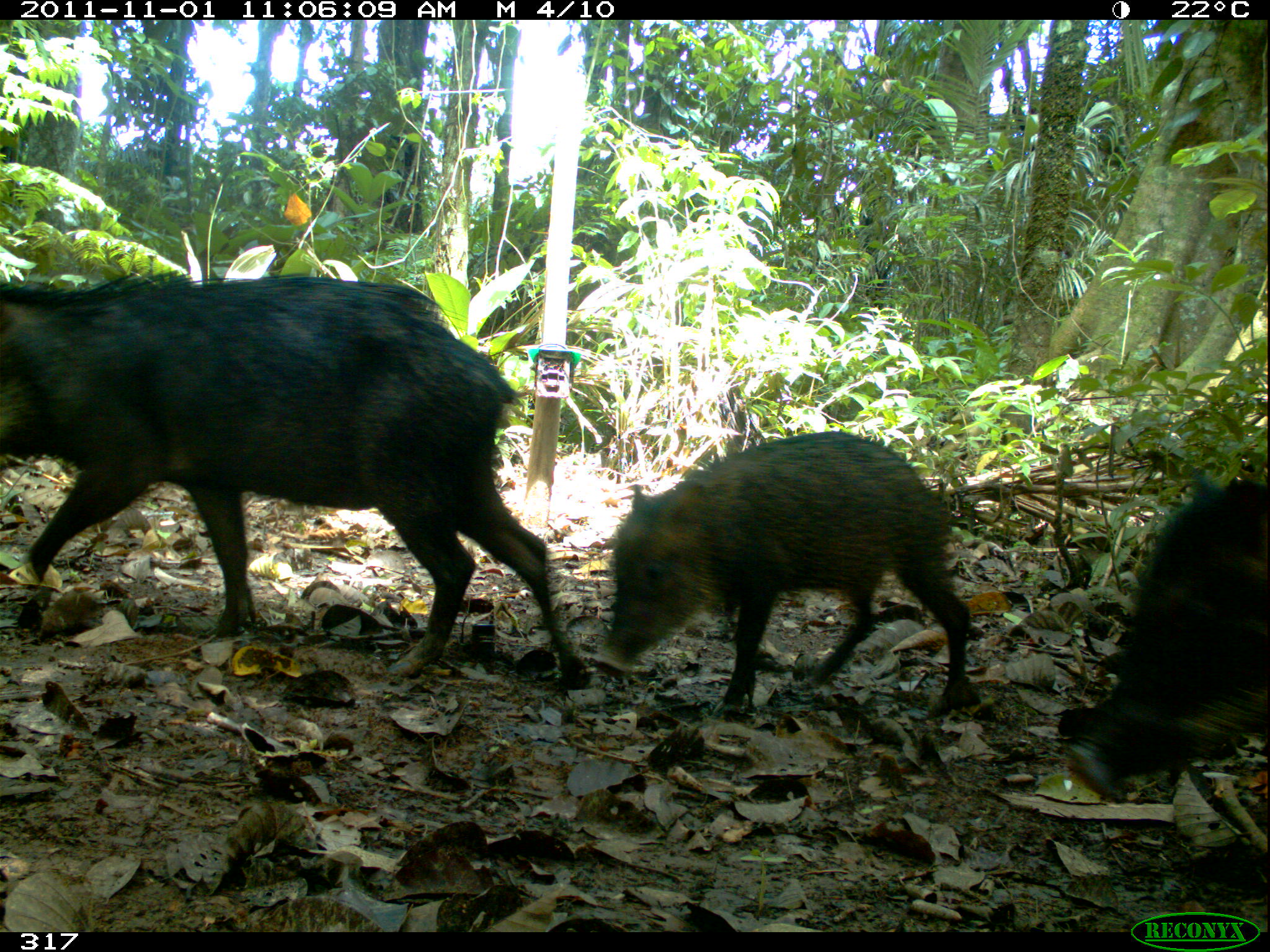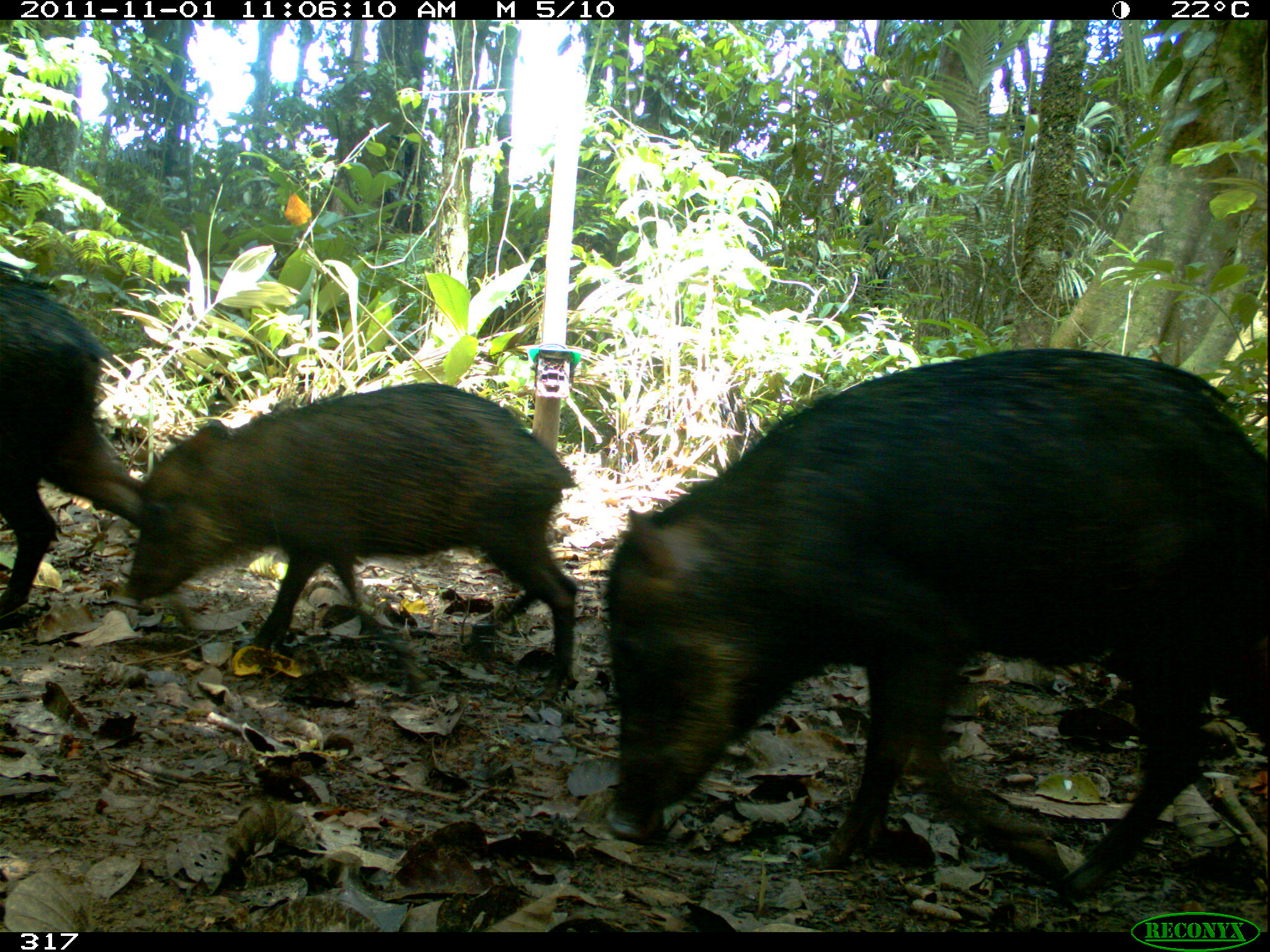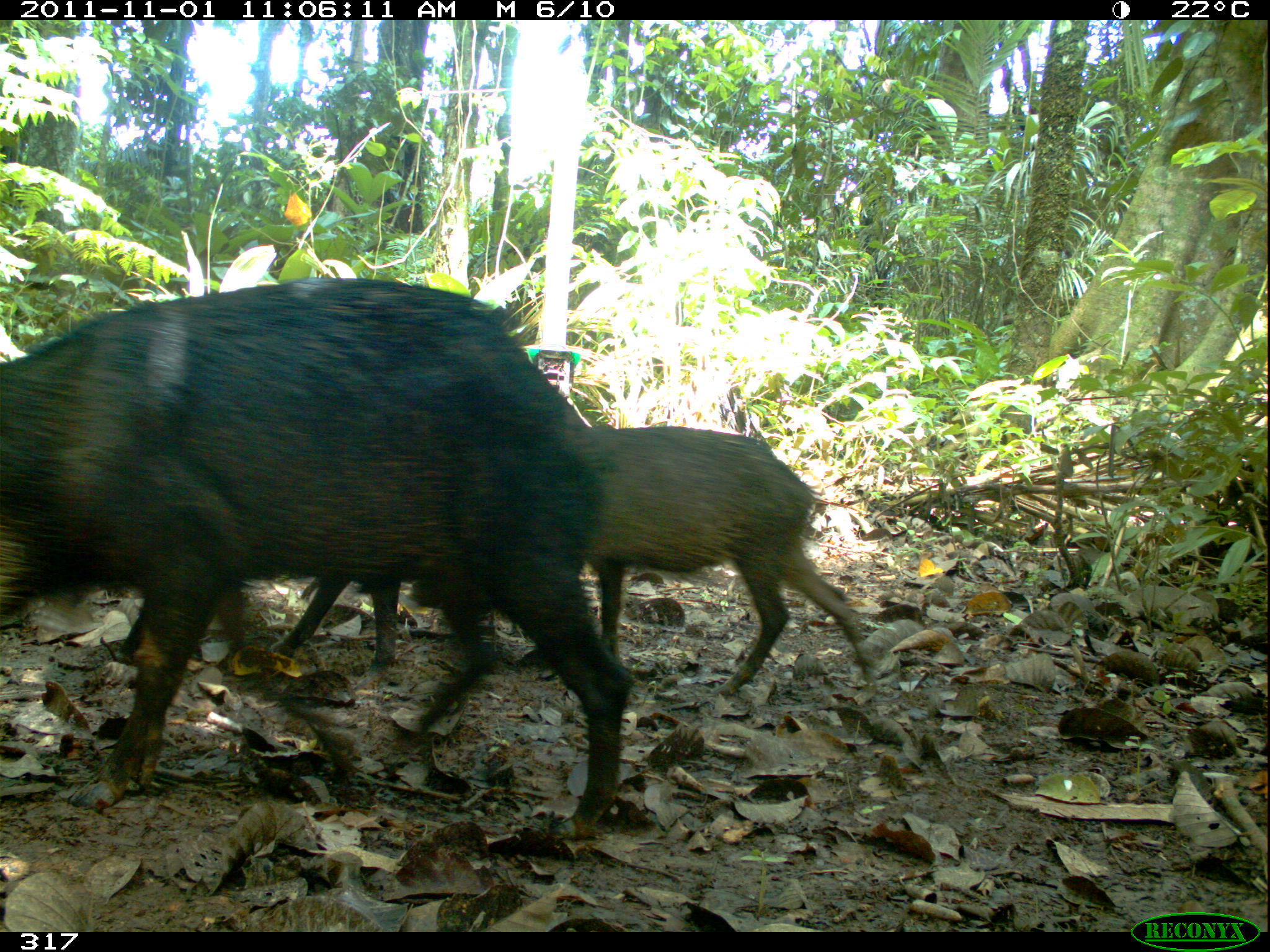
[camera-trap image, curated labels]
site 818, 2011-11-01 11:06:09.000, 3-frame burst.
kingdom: Animalia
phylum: Chordata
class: Mammalia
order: Artiodactyla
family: Tayassuidae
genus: Tayassu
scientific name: Tayassu pecari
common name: white-lipped peccary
Tayassu pecari (white-lipped peccary).